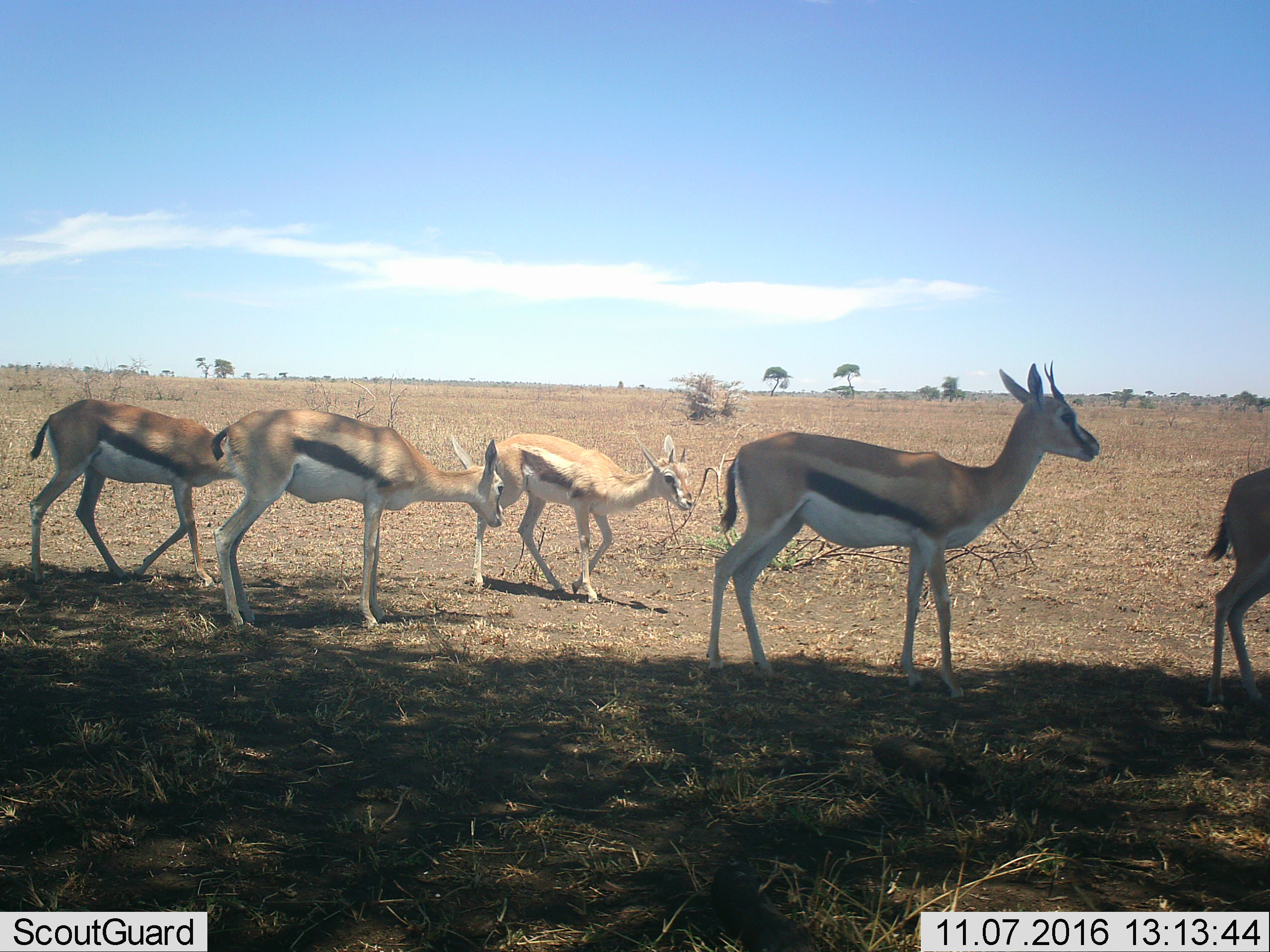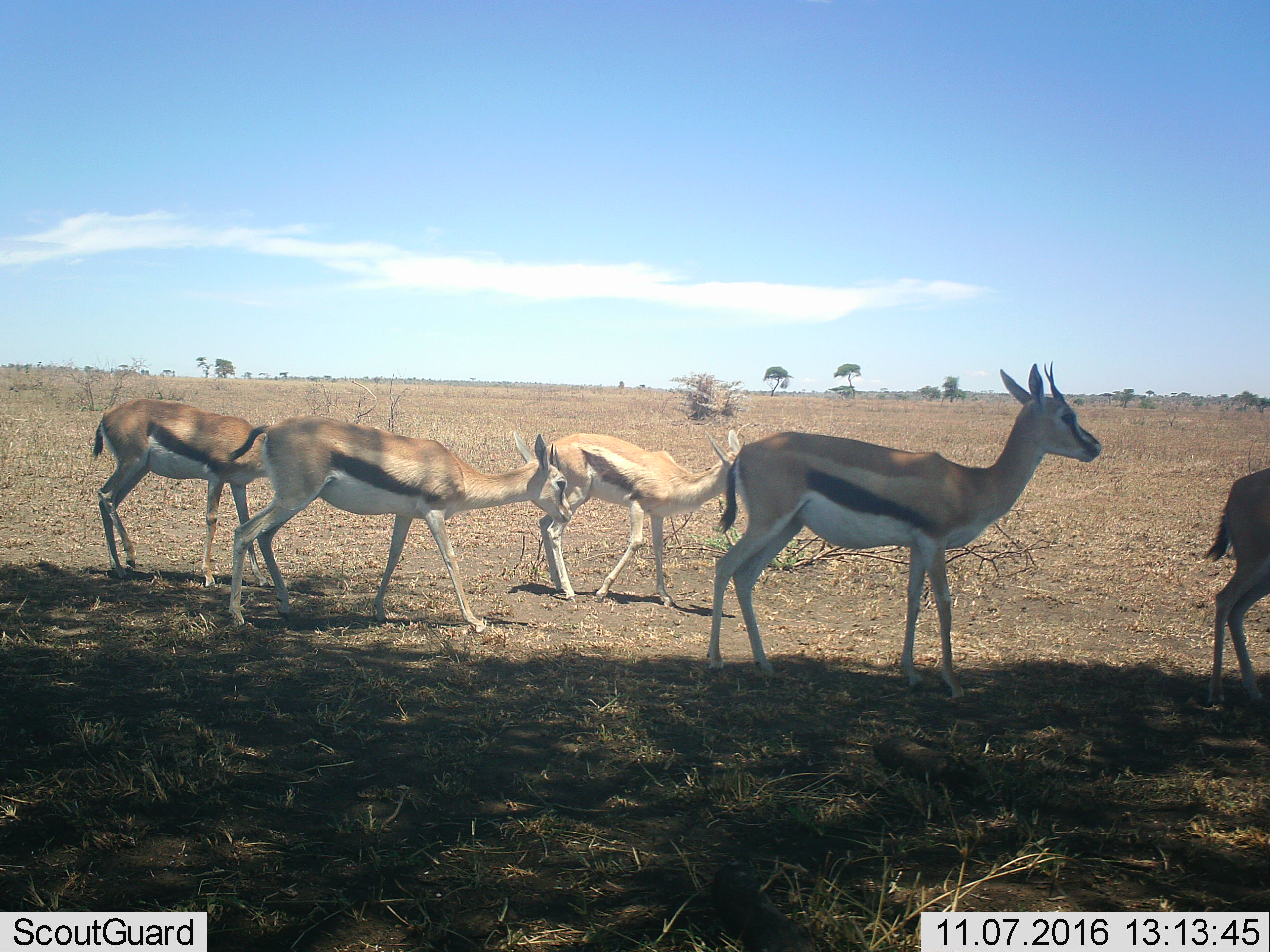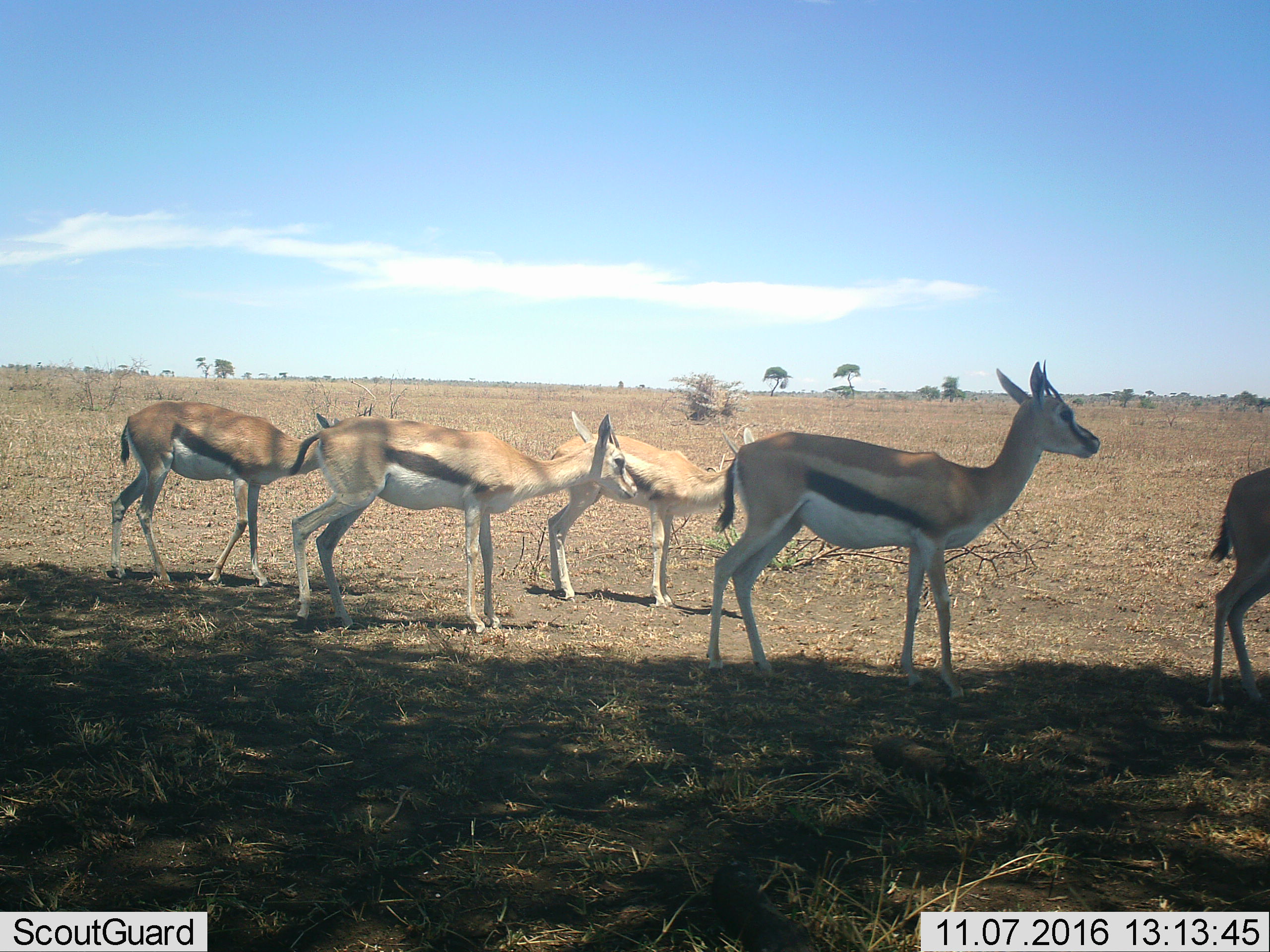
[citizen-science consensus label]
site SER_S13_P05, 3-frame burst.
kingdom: Animalia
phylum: Chordata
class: Mammalia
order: Artiodactyla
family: Bovidae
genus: Eudorcas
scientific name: Eudorcas thomsonii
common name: thomson's gazelle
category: gazellethomsons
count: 5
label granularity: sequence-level